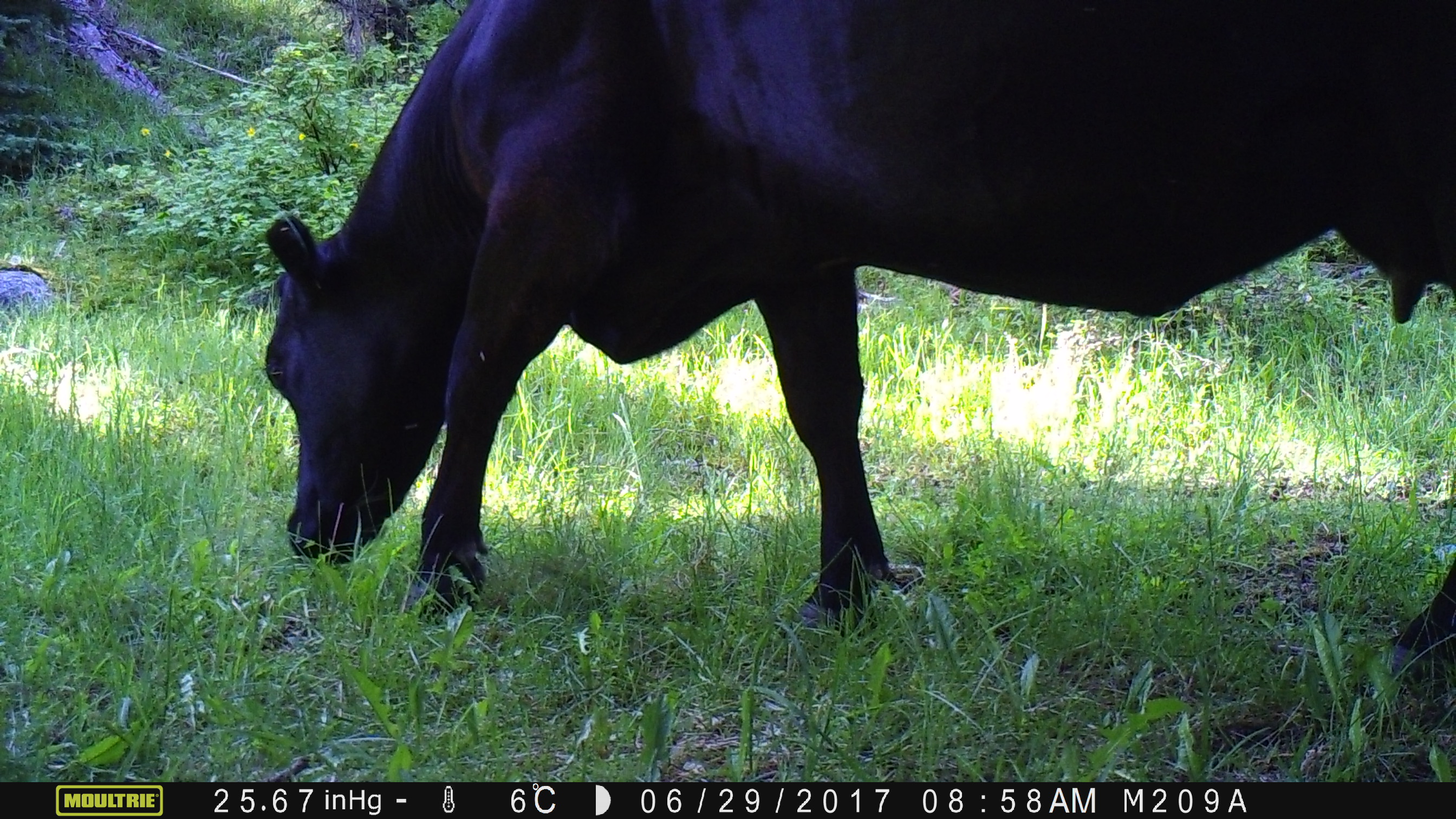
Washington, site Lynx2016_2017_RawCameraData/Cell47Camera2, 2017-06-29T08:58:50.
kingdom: Animalia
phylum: Chordata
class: Mammalia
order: Artiodactyla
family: Bovidae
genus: Bos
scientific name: Bos taurus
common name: domestic cattle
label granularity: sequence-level